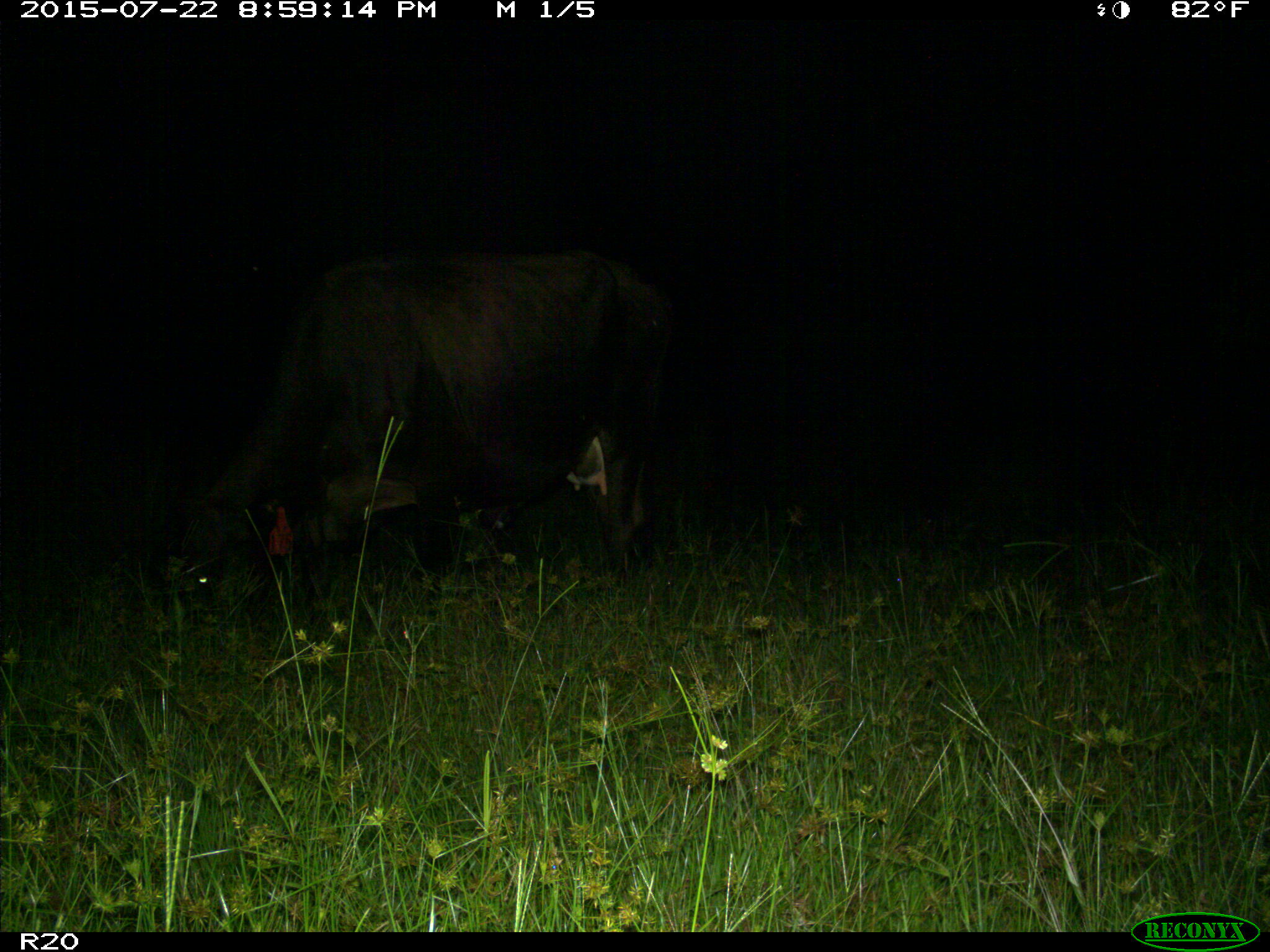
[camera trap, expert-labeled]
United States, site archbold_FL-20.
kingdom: Animalia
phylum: Chordata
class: Mammalia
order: Artiodactyla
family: Bovidae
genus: Bos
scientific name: Bos taurus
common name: domestic cow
Bos taurus (domestic cow).